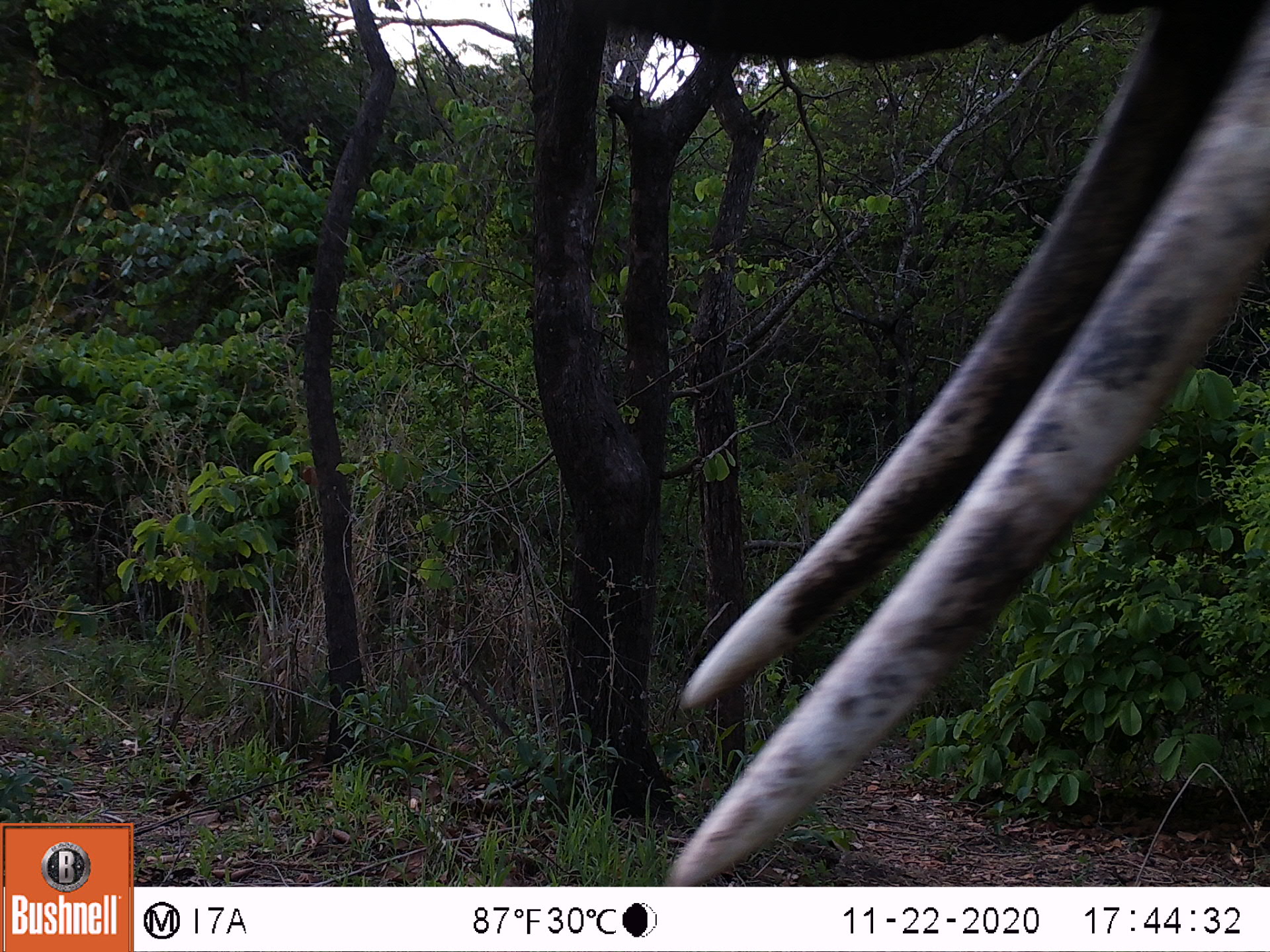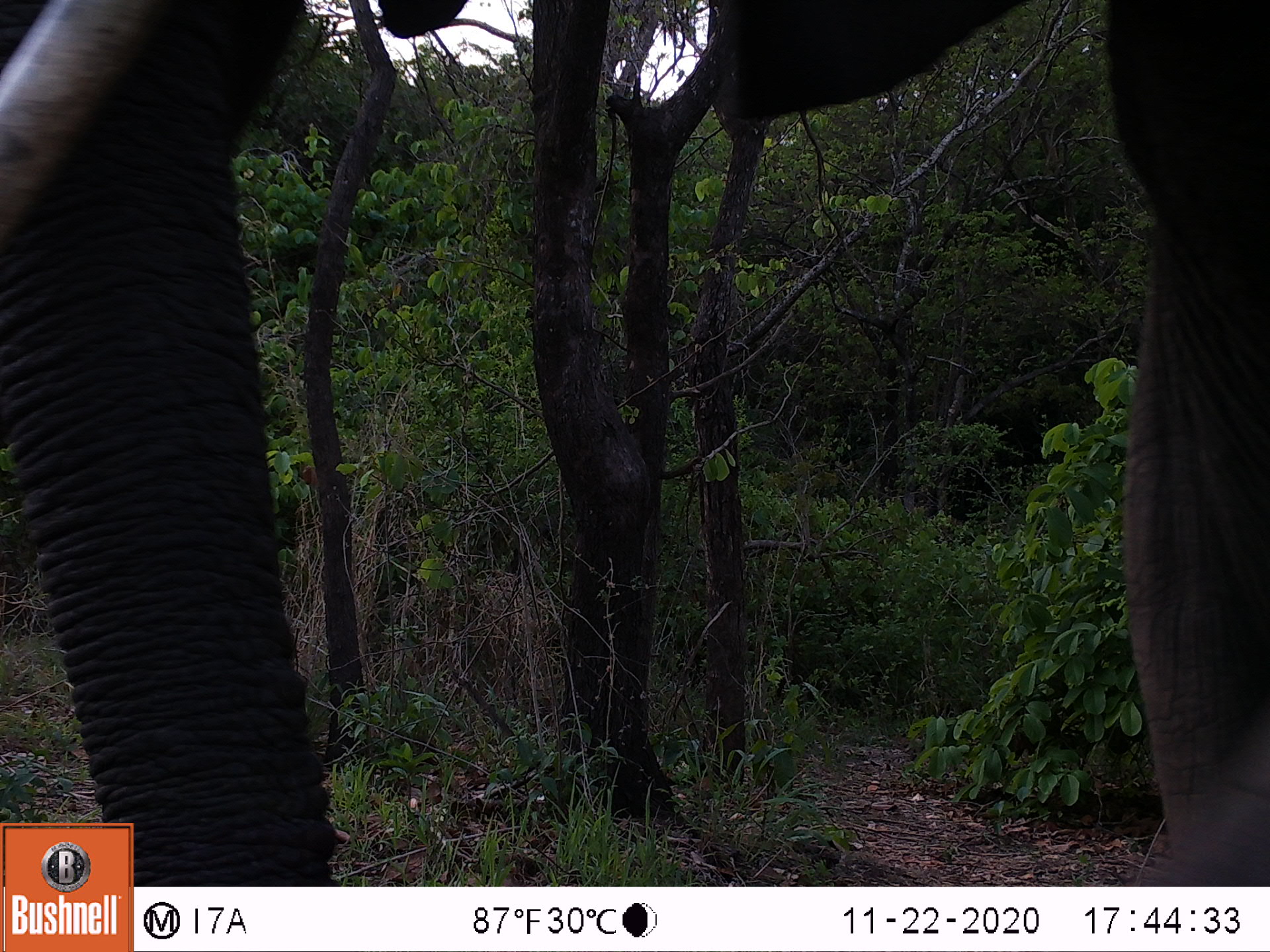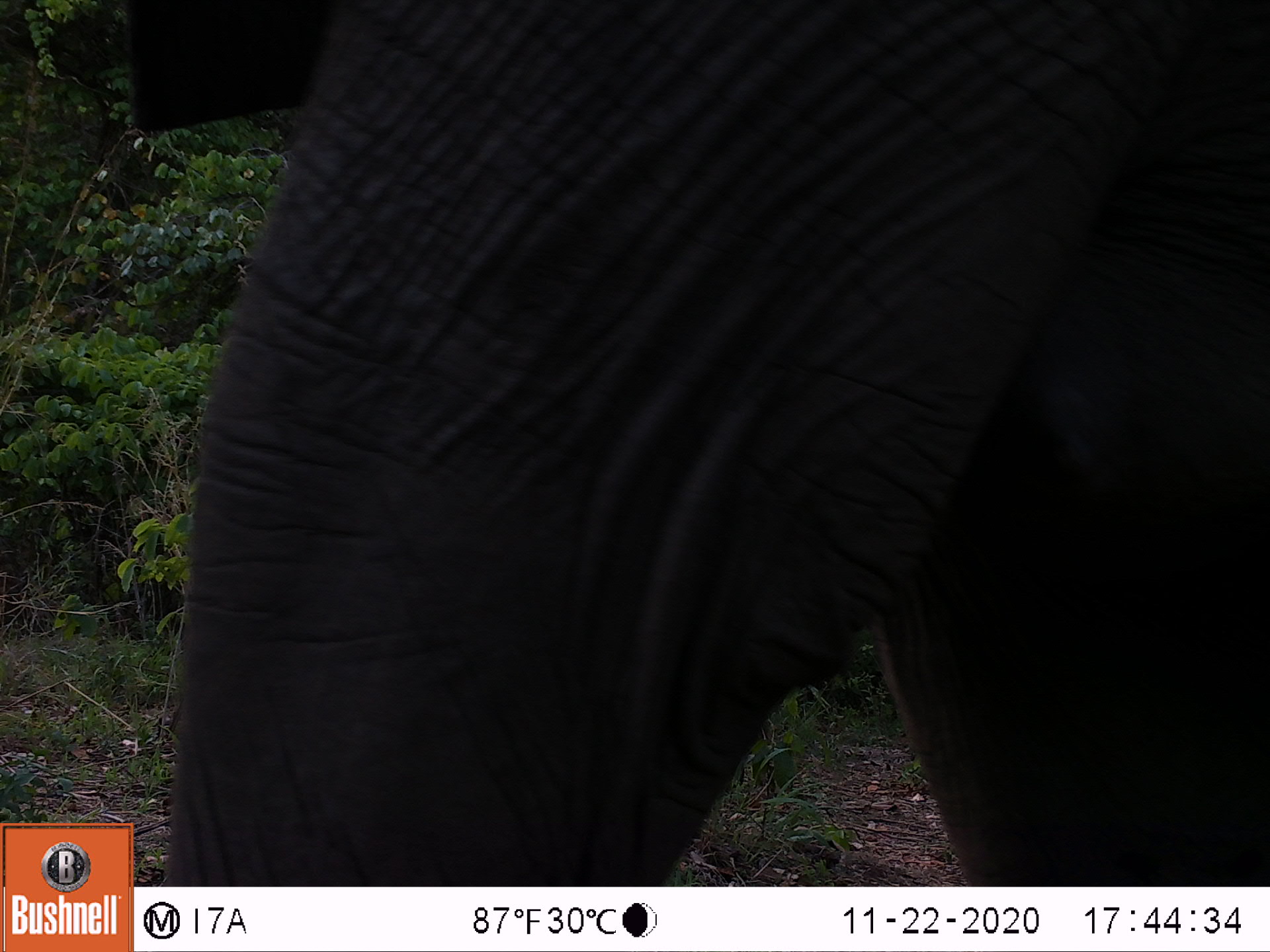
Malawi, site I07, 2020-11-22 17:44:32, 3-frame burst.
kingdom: Animalia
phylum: Chordata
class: Mammalia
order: Proboscidea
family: Elephantidae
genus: Loxodonta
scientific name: Loxodonta africana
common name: african savanna elephant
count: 1